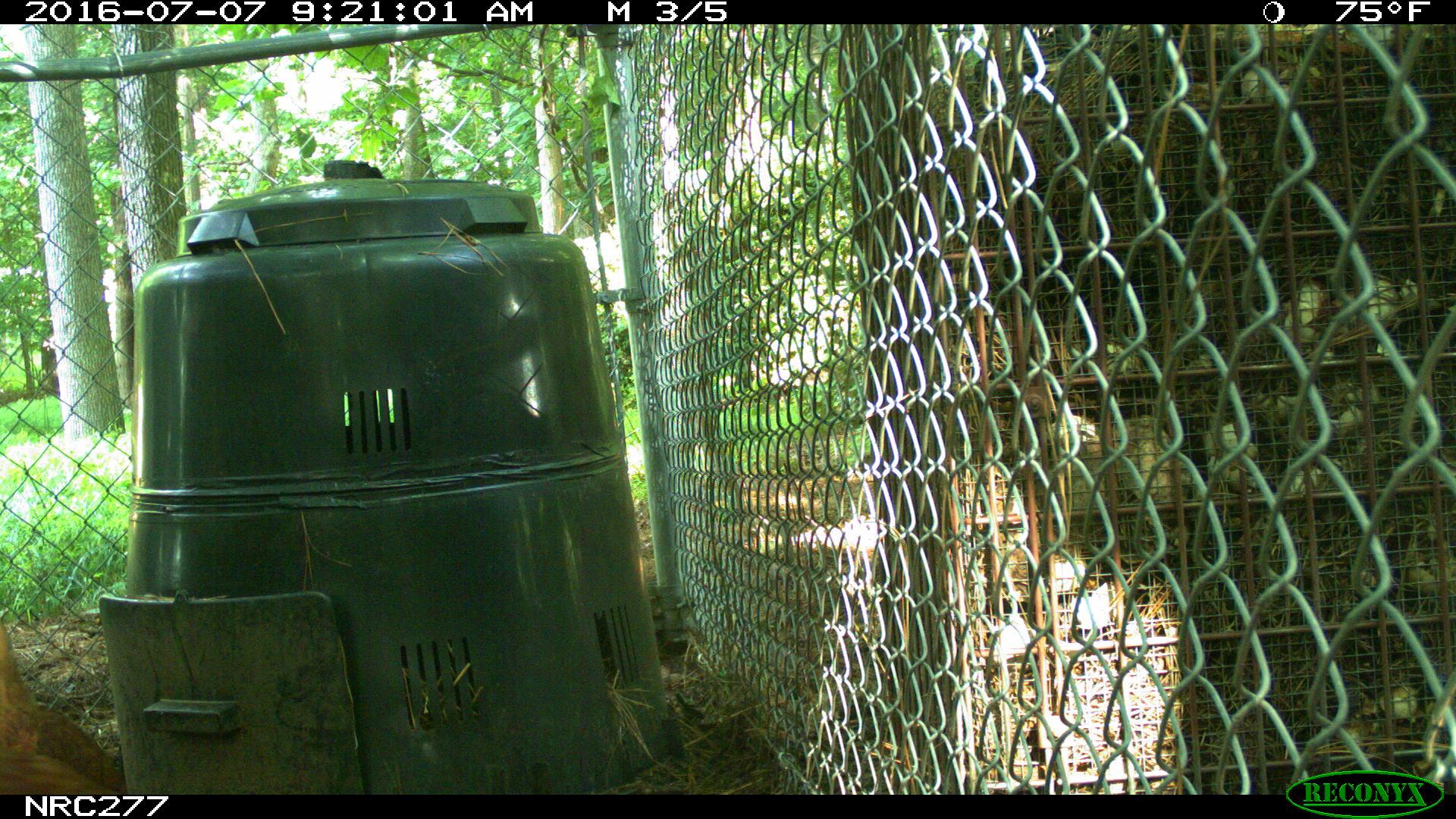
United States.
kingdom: Animalia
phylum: Chordata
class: Aves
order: Galliformes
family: Phasianidae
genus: Gallus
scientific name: Gallus gallus domesticus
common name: domestic chicken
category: Chicken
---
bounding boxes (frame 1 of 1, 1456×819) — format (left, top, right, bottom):
Chicken: (6, 601, 145, 790)